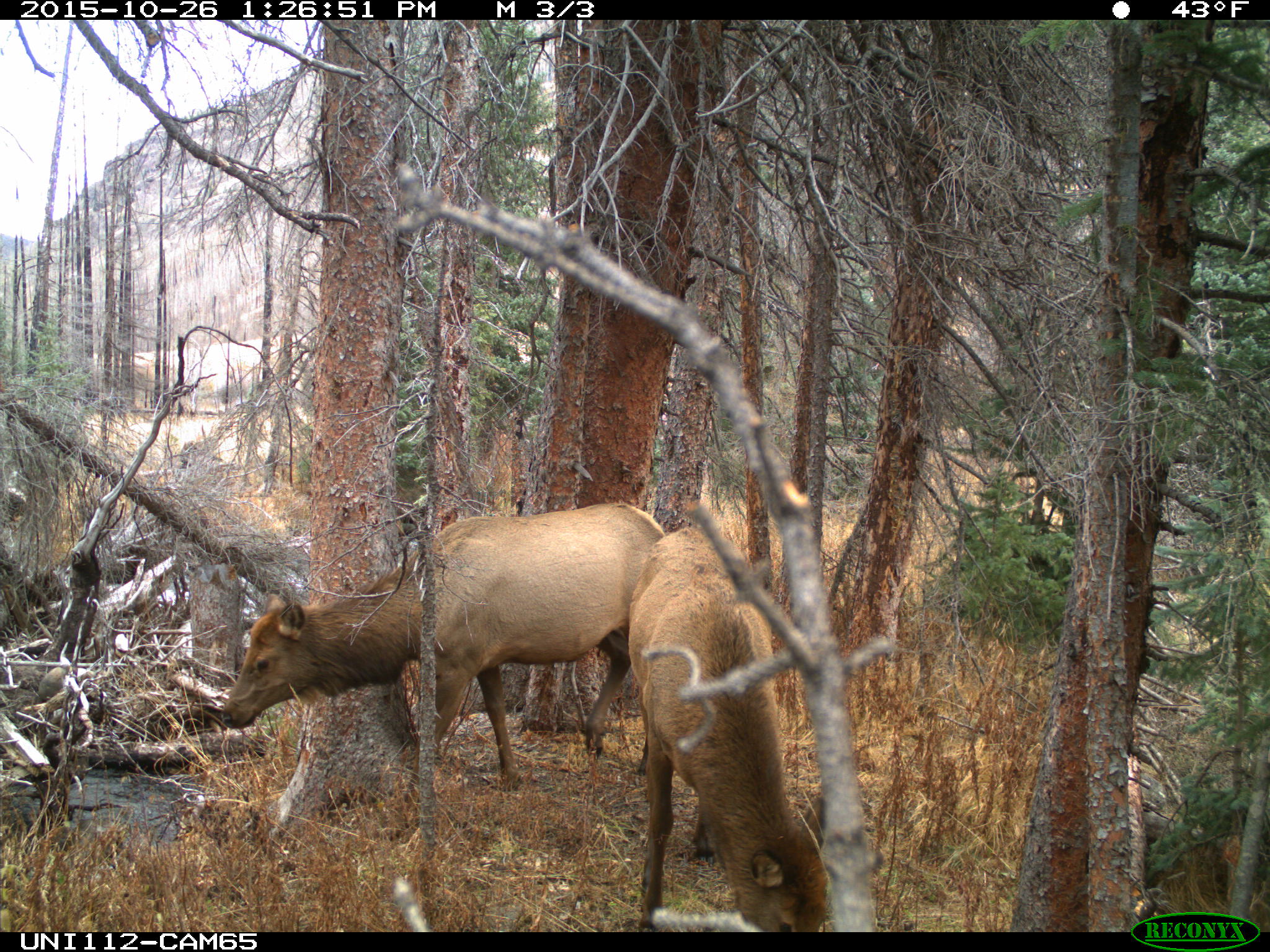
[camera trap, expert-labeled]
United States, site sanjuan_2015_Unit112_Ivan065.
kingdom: Animalia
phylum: Chordata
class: Mammalia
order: Artiodactyla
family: Cervidae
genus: Cervus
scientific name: Cervus elaphus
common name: red deer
Cervus elaphus (red deer).